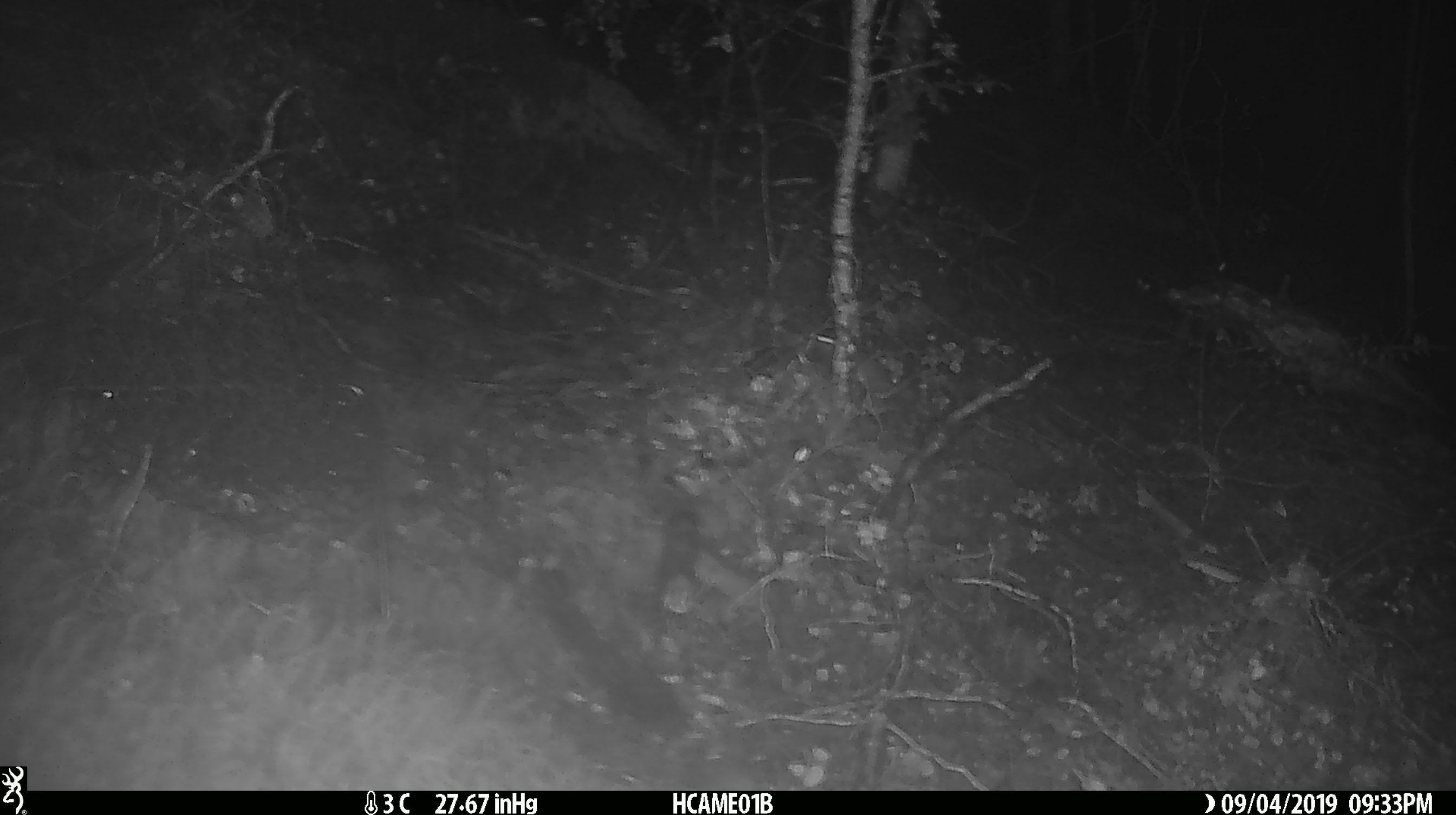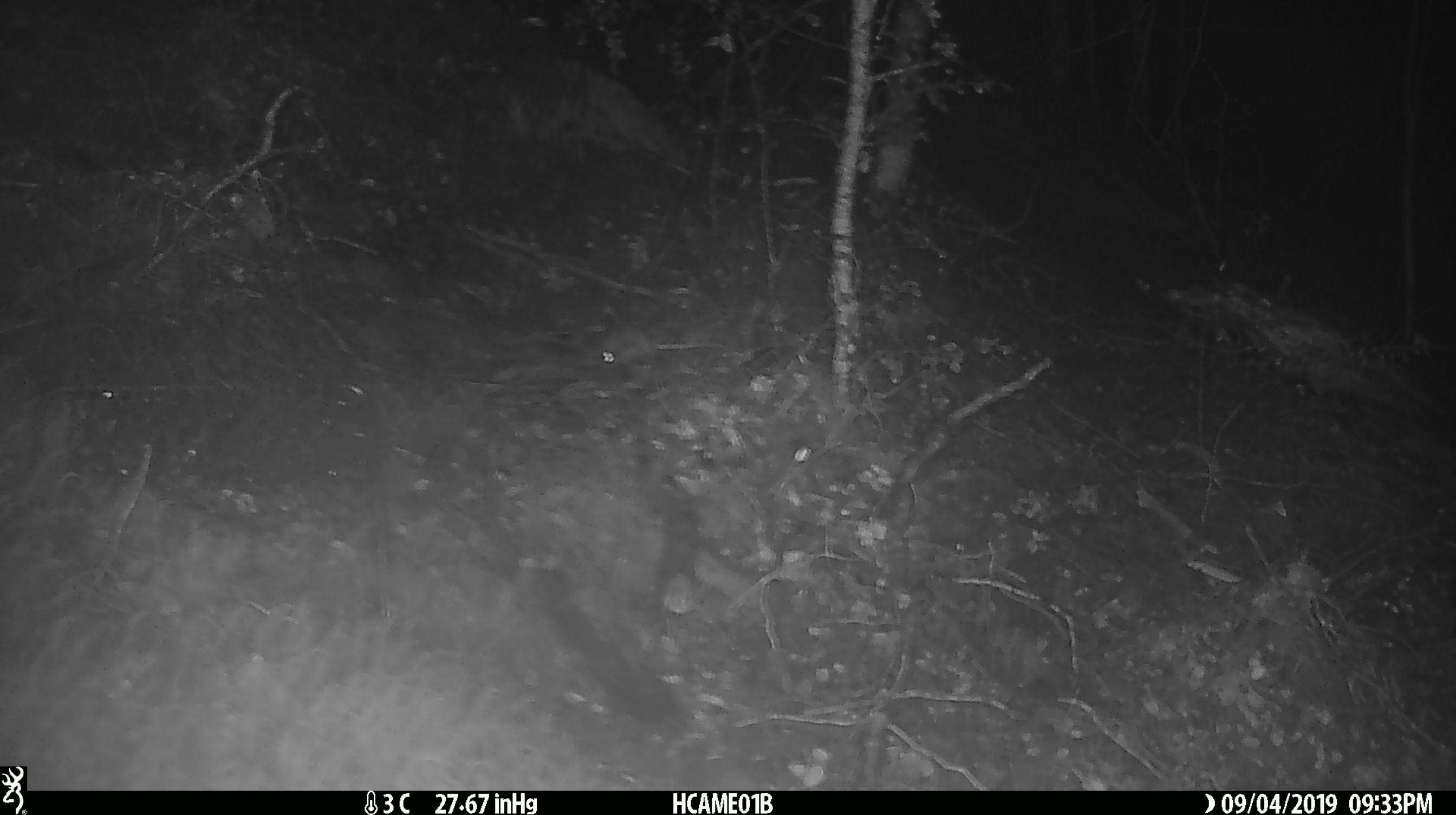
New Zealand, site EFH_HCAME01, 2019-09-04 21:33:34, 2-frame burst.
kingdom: Animalia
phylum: Chordata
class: Mammalia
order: Rodentia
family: Muridae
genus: Mus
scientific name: Mus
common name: mouse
Mouse (Mus).